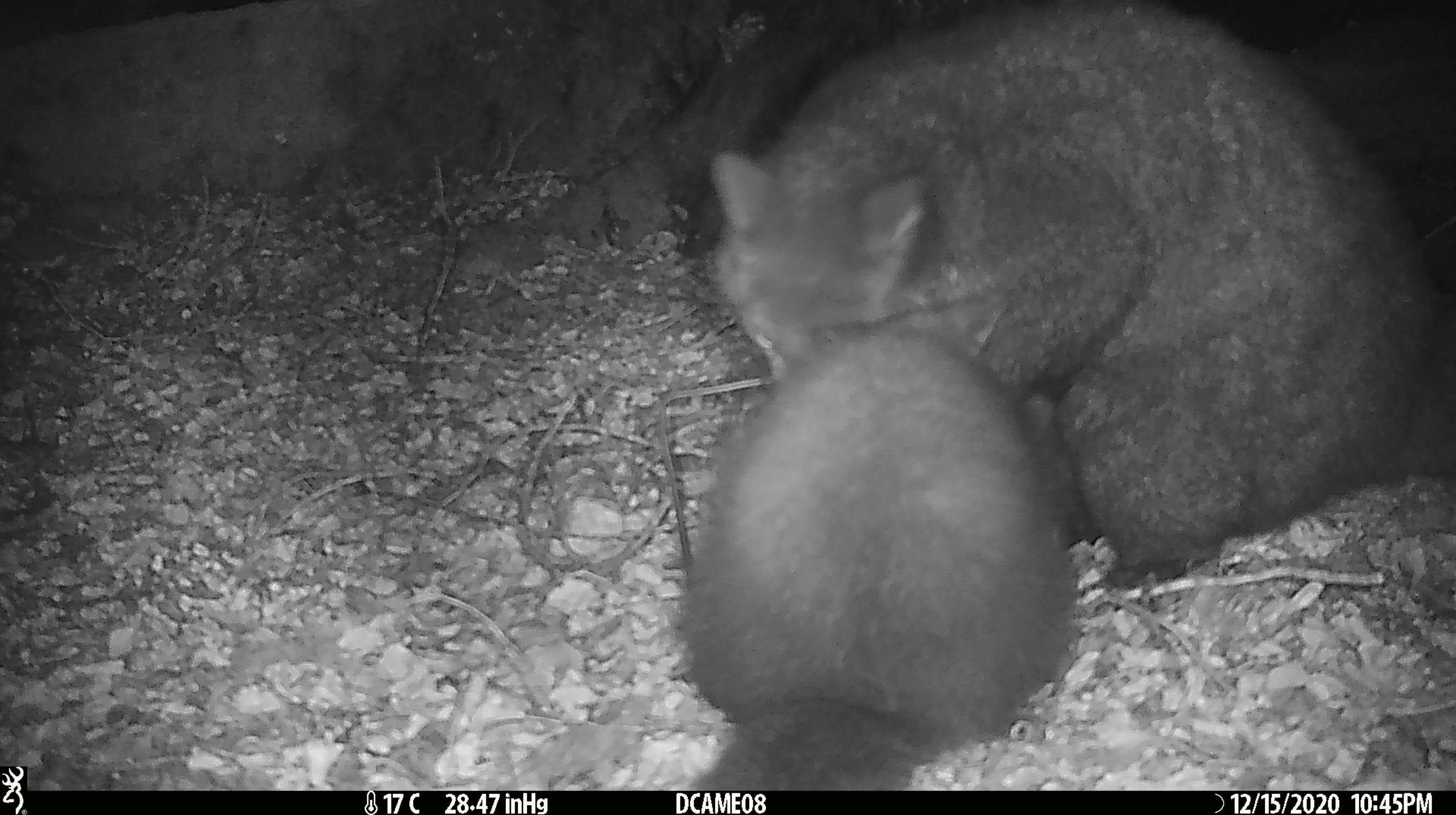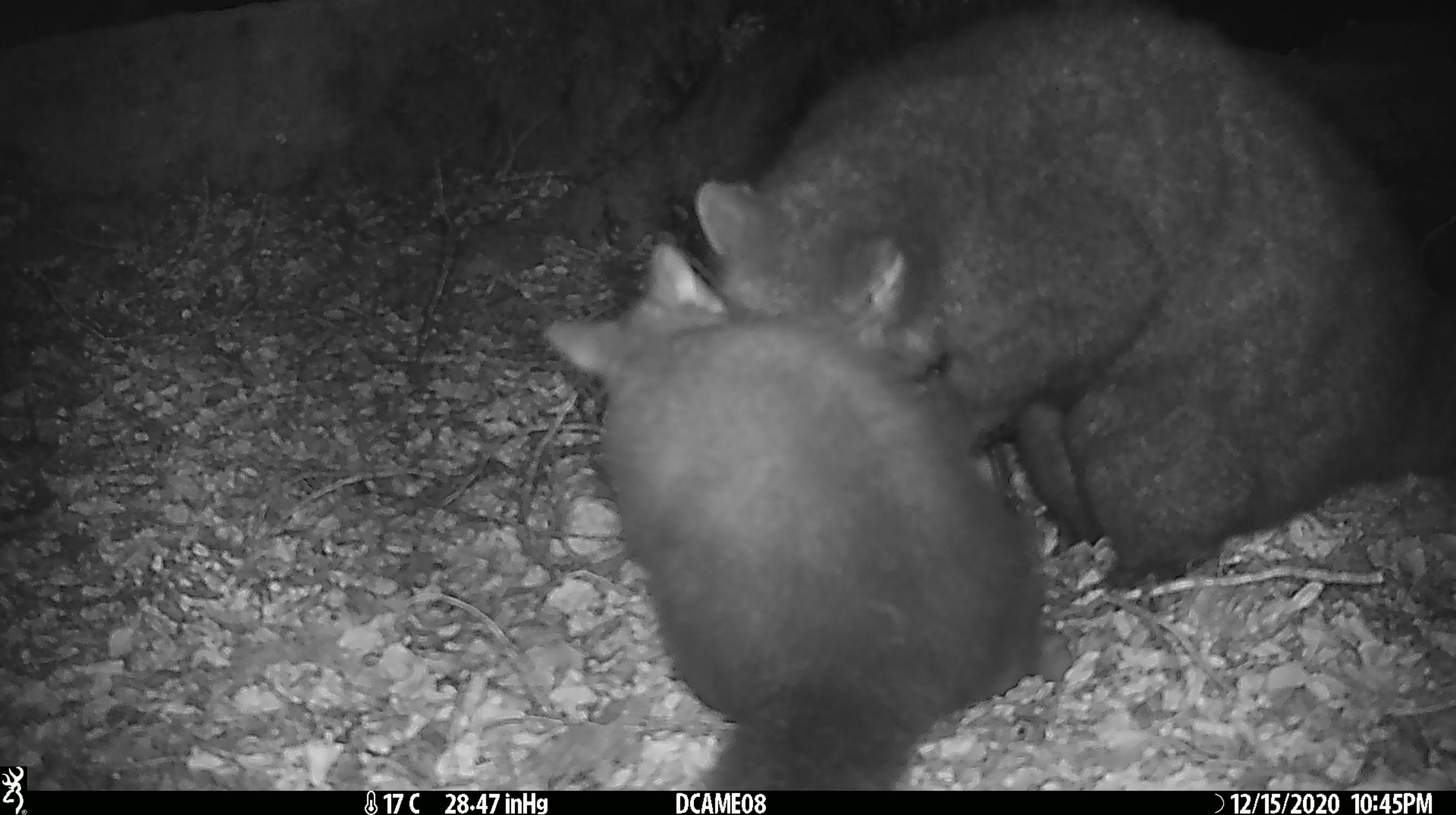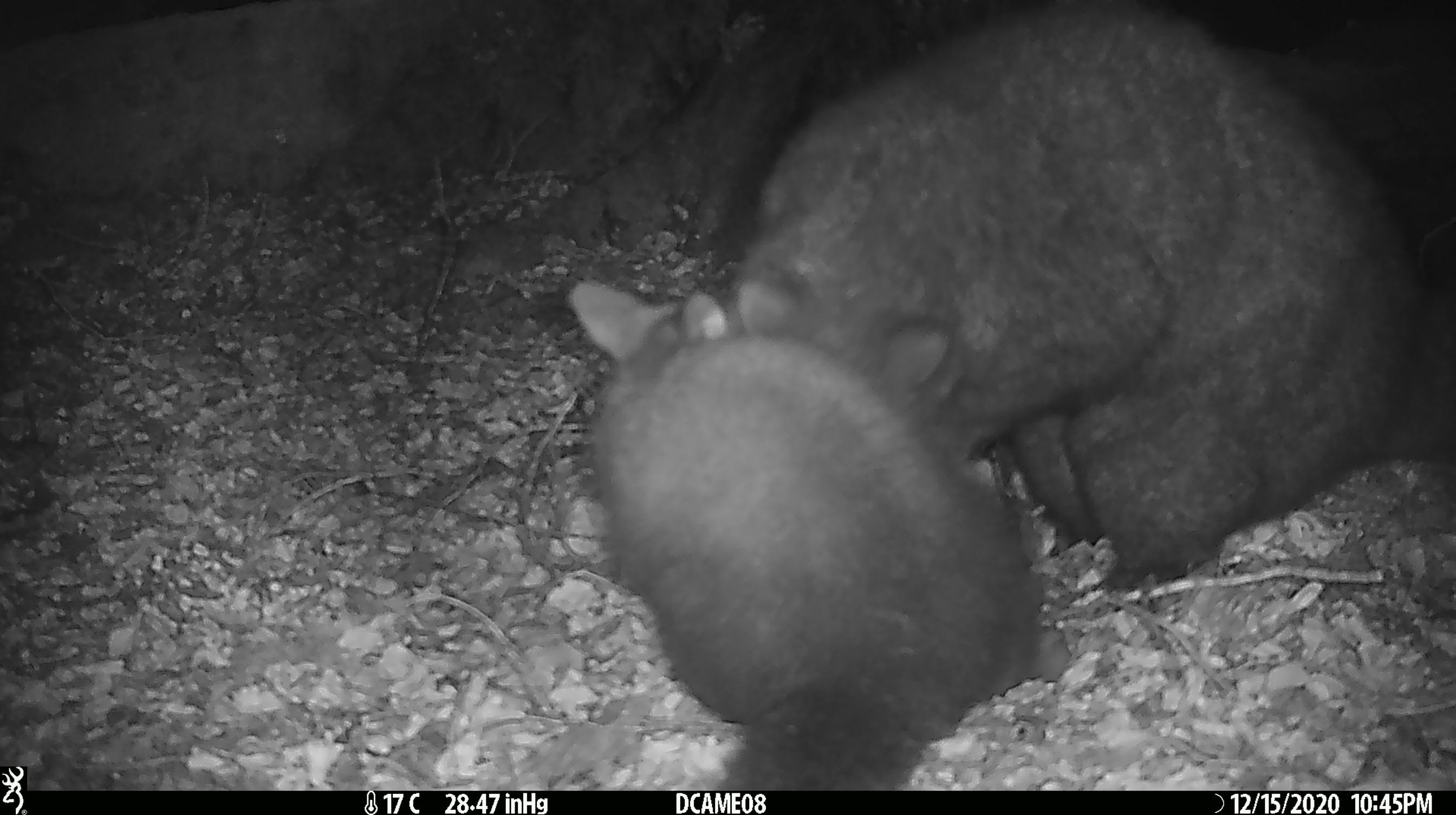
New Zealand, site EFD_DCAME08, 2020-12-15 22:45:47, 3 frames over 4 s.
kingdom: Animalia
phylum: Chordata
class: Mammalia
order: Diprotodontia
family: Phalangeridae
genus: Trichosurus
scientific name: Trichosurus vulpecula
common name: common brushtail possum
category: possum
Possum (common brushtail possum) (Trichosurus vulpecula).